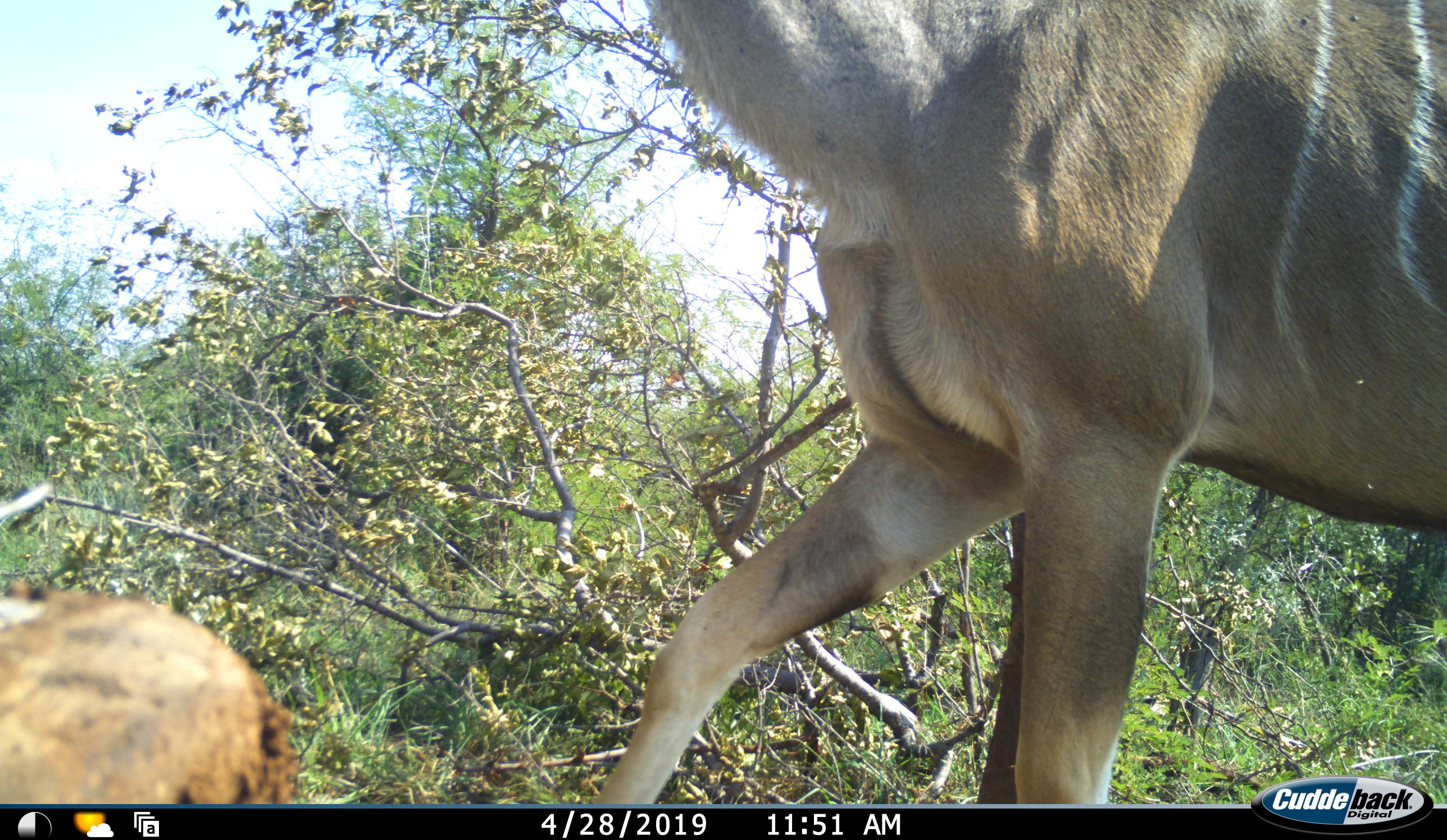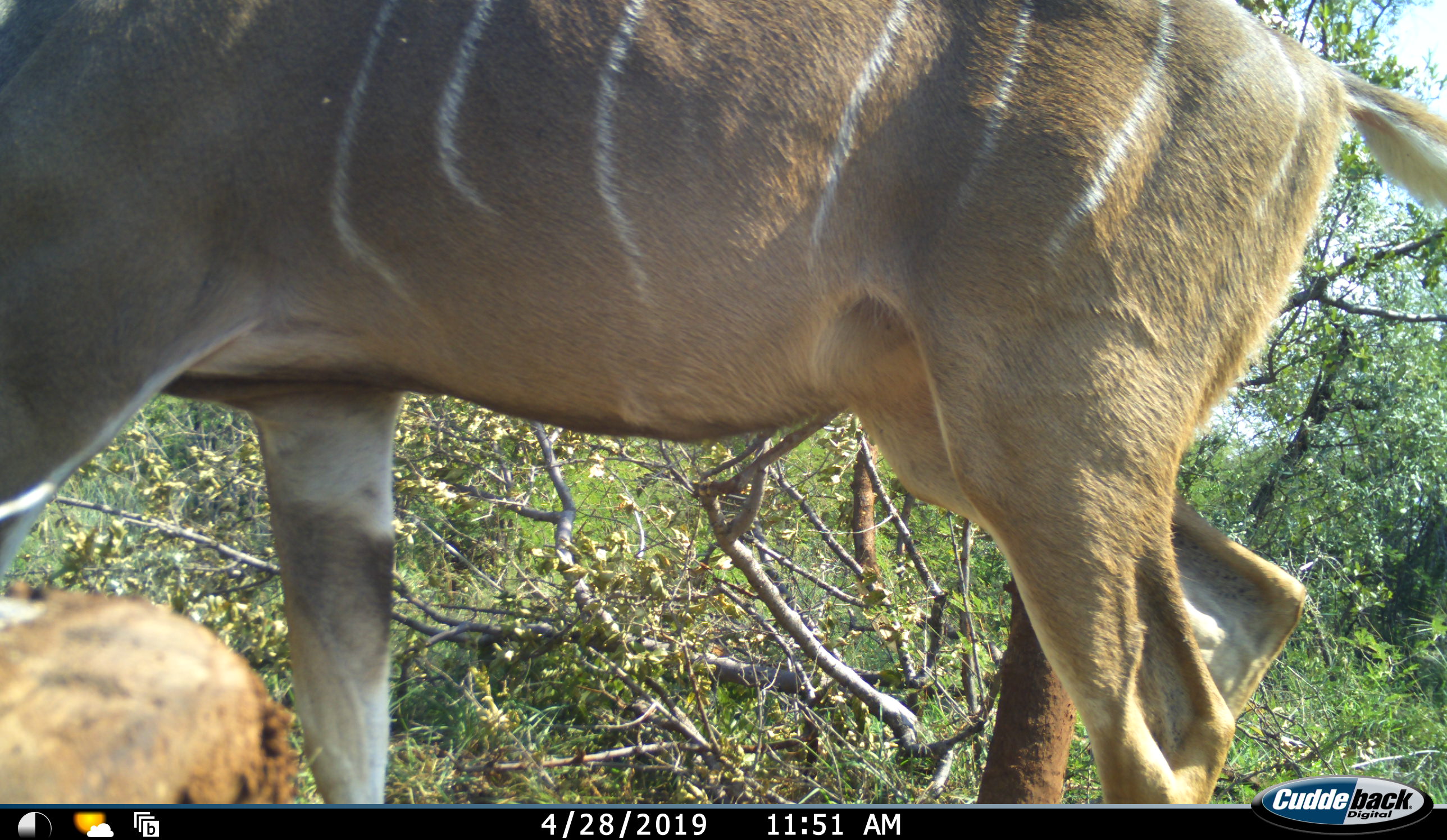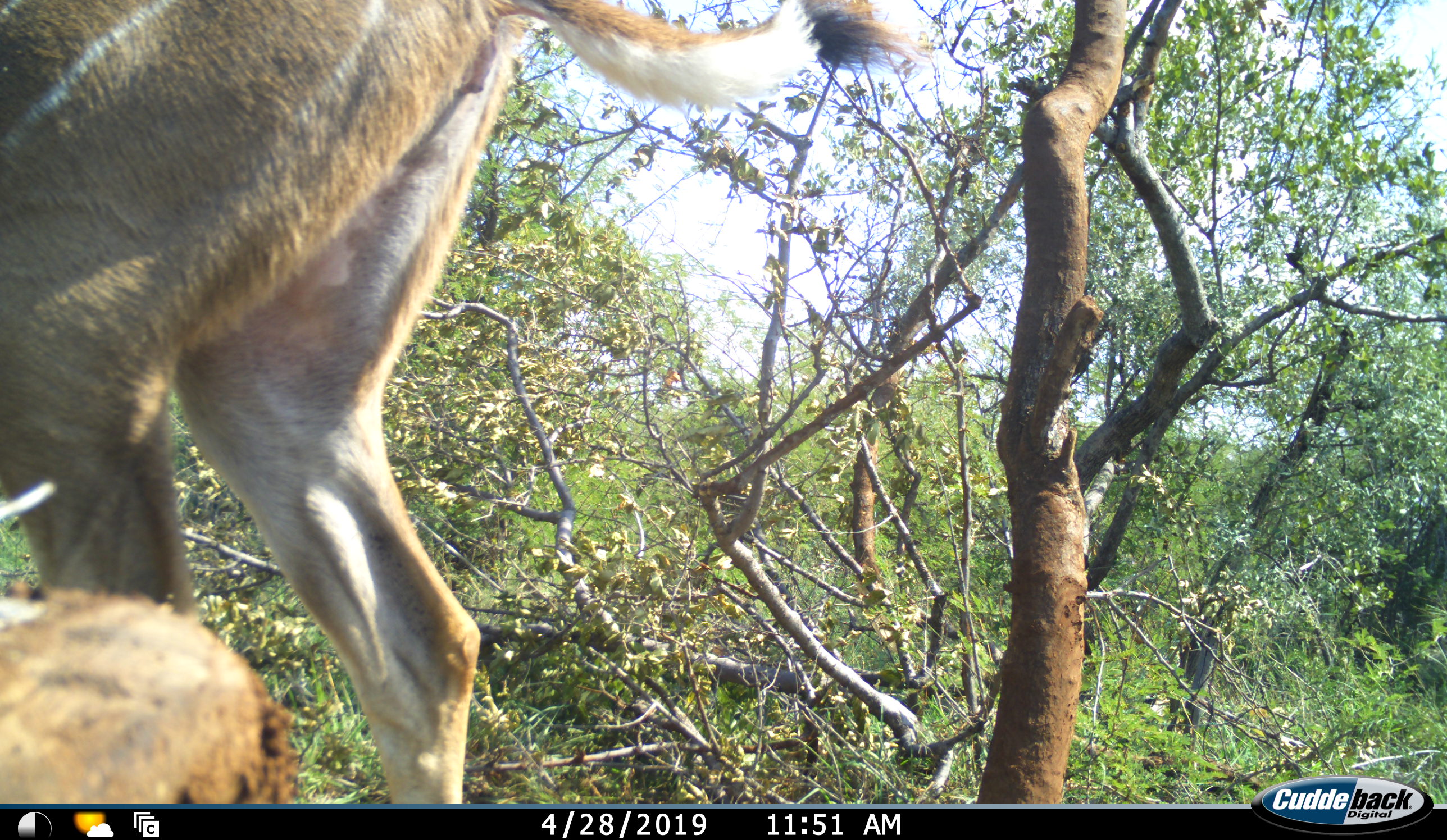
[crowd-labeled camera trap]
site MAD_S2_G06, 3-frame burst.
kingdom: Animalia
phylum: Chordata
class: Mammalia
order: Artiodactyla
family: Bovidae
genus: Tragelaphus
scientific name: Tragelaphus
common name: kudu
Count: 1.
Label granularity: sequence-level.